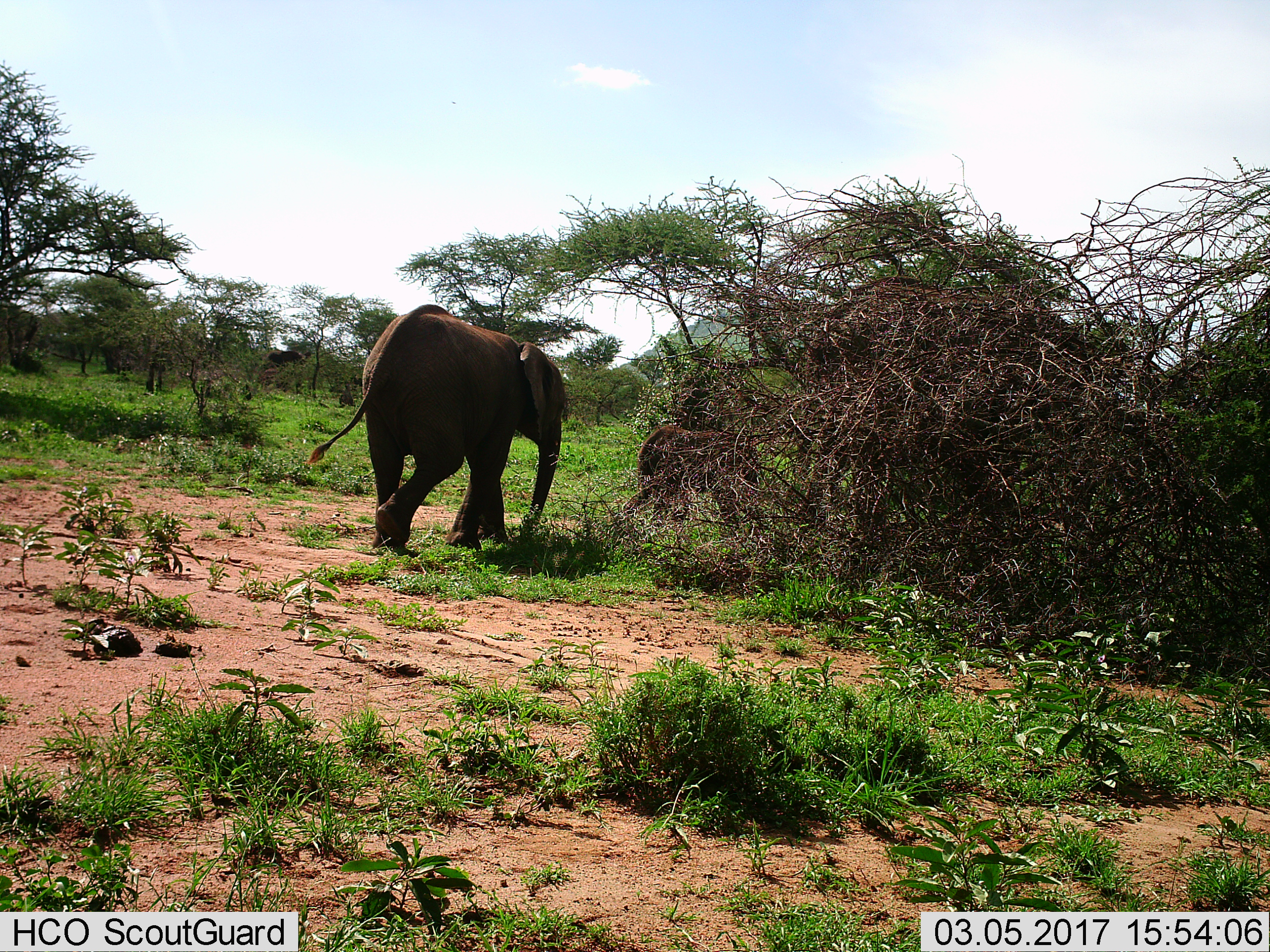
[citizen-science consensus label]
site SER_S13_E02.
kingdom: Animalia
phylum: Chordata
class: Mammalia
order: Proboscidea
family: Elephantidae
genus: Loxodonta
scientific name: Loxodonta africana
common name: african bush elephant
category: elephant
Elephant (african bush elephant) (Loxodonta africana), count 1. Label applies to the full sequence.